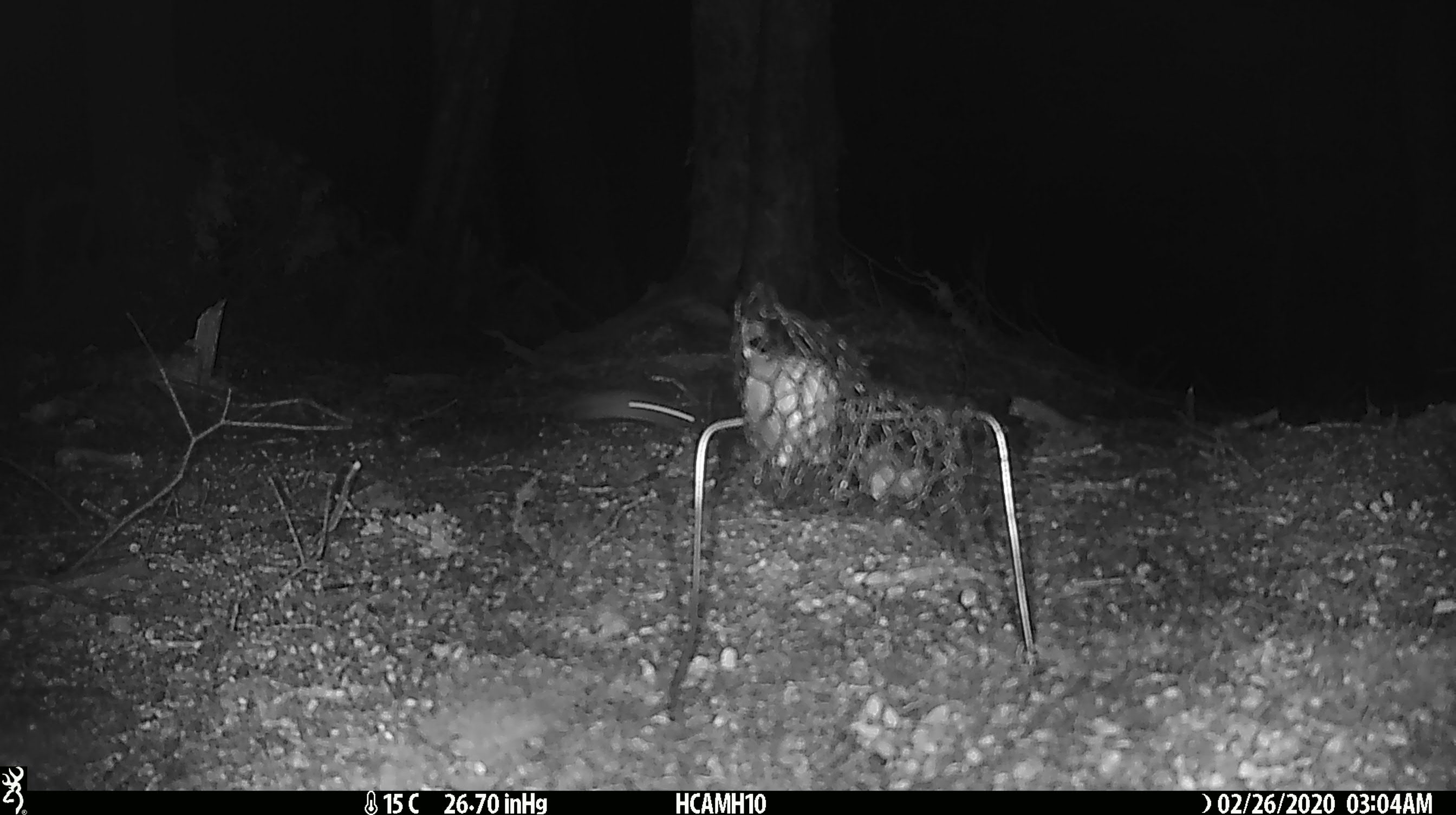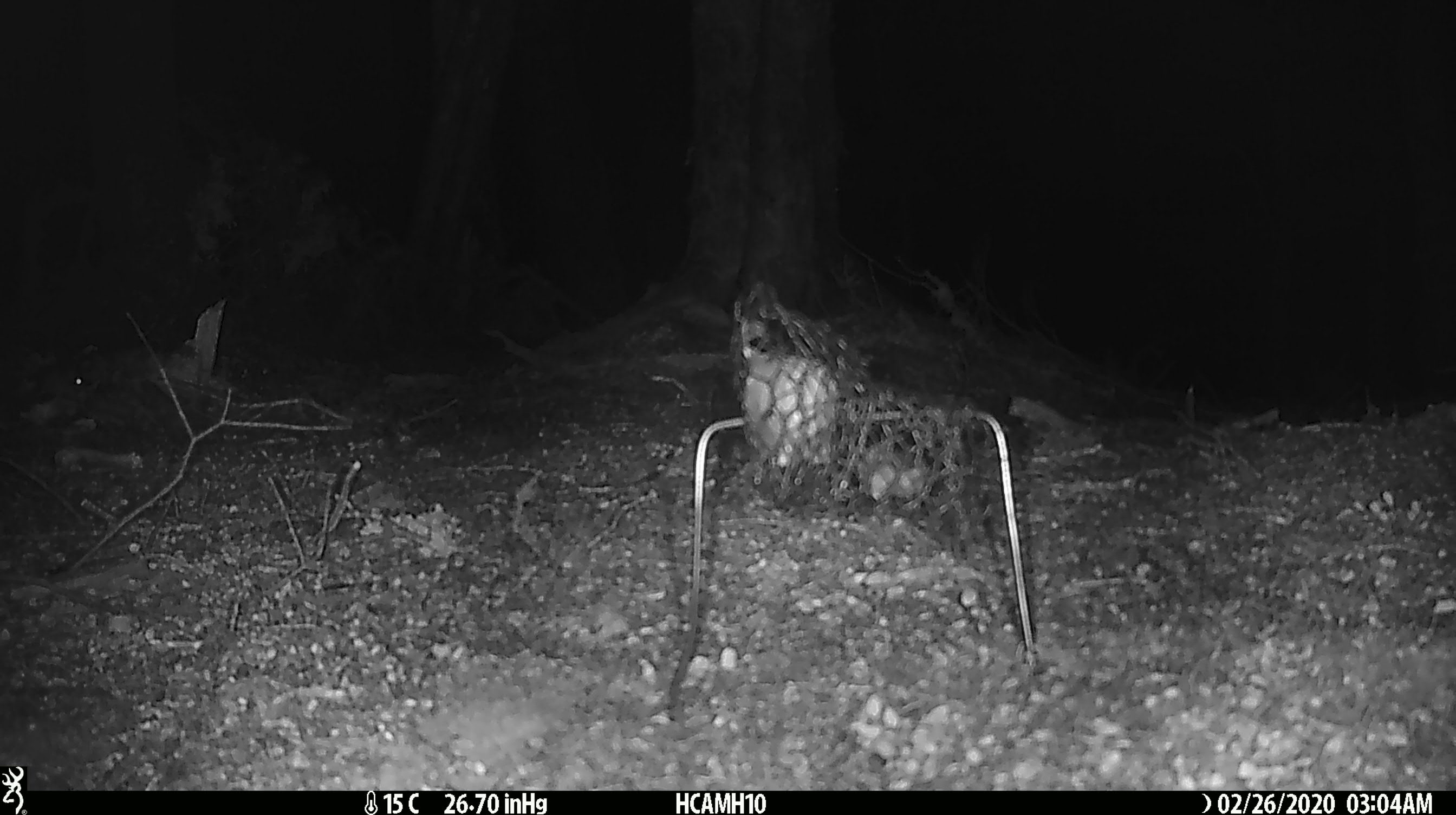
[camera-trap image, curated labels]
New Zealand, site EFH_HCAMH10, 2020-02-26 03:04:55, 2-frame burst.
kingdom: Animalia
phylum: Chordata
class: Mammalia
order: Rodentia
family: Muridae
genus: Mus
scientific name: Mus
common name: mouse